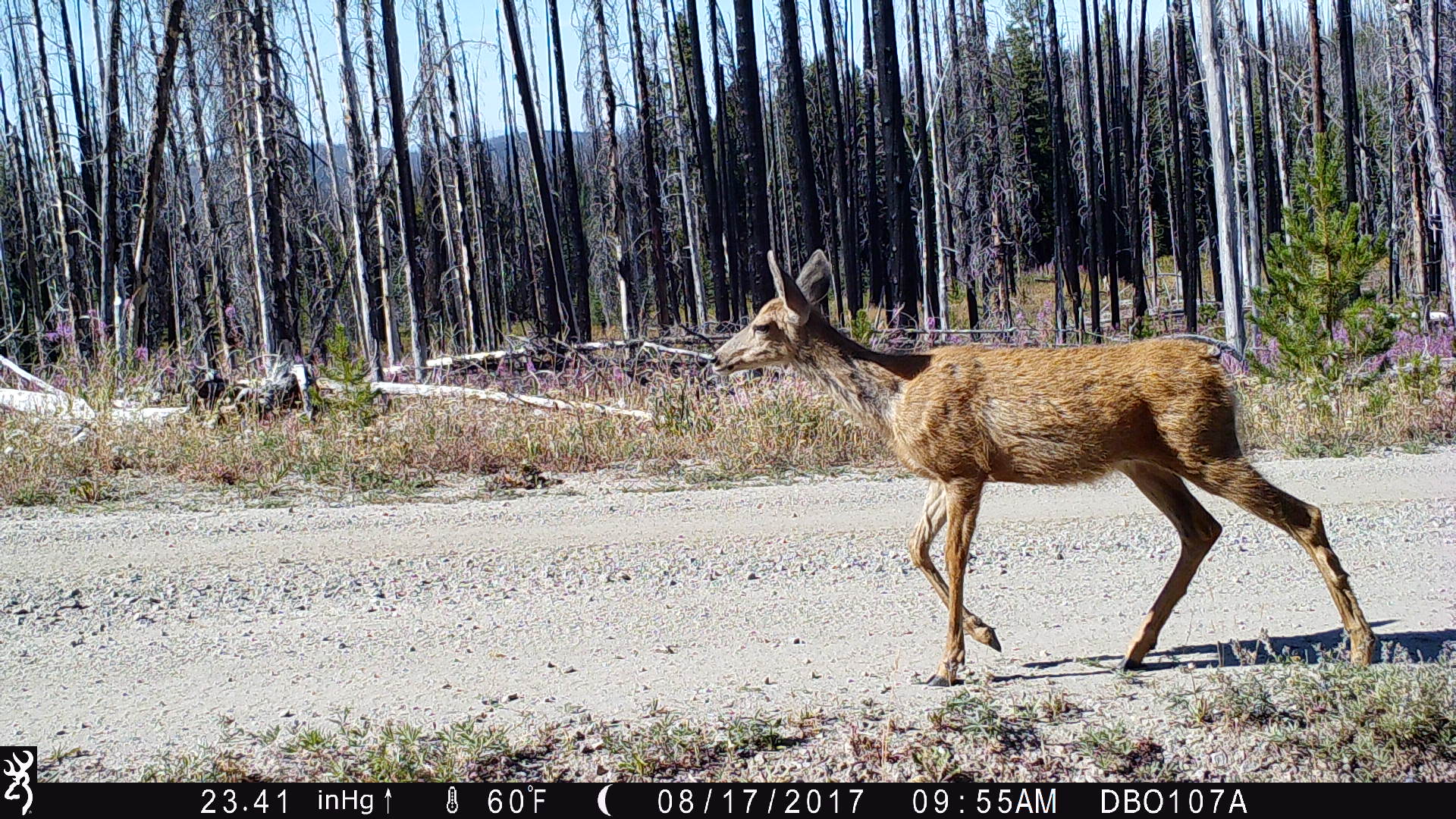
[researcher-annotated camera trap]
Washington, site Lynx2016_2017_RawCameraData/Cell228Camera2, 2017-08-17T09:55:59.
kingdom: Animalia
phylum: Chordata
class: Mammalia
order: Artiodactyla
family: Cervidae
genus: Odocoileus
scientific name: Odocoileus hemionus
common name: mule deer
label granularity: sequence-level